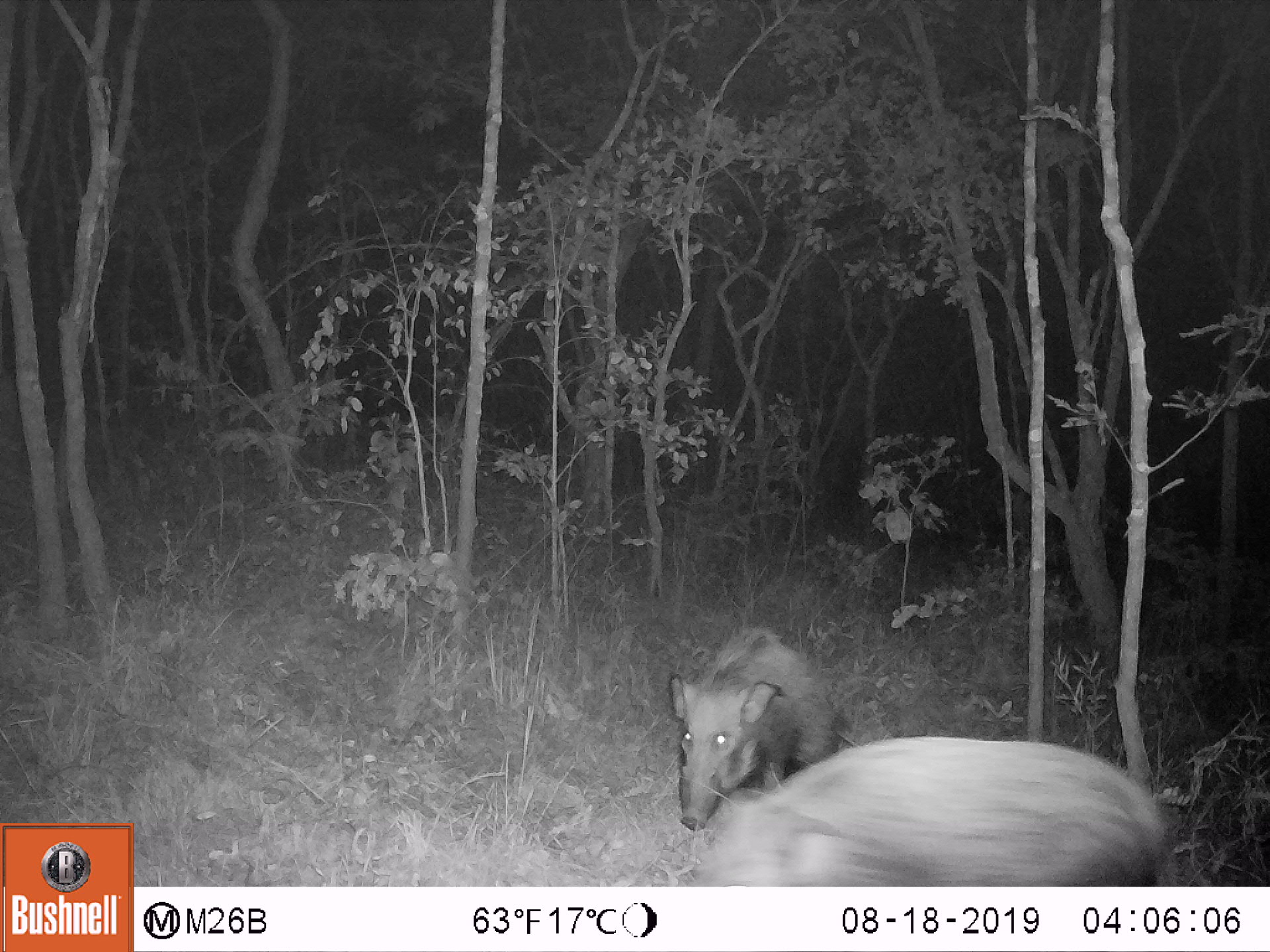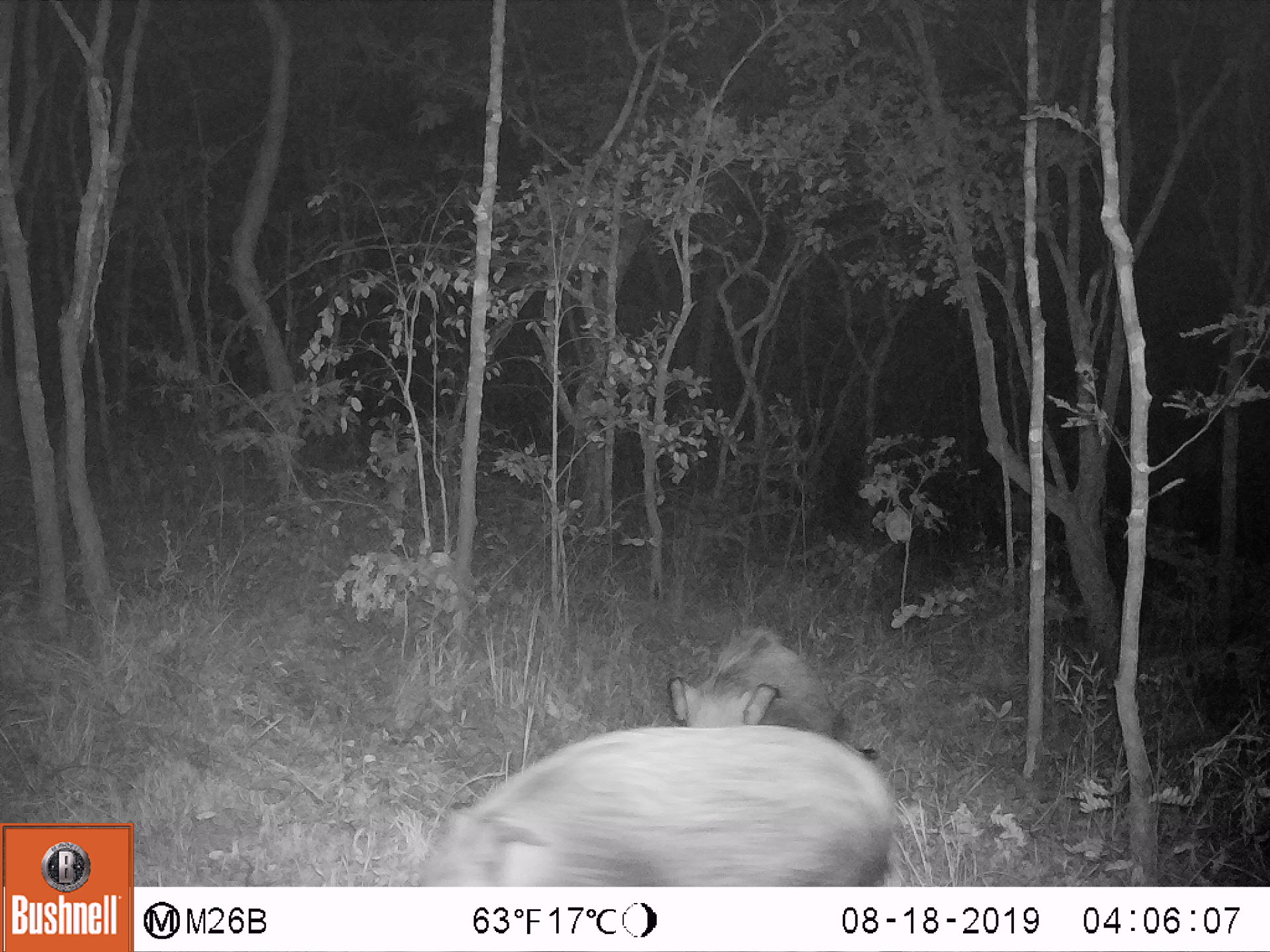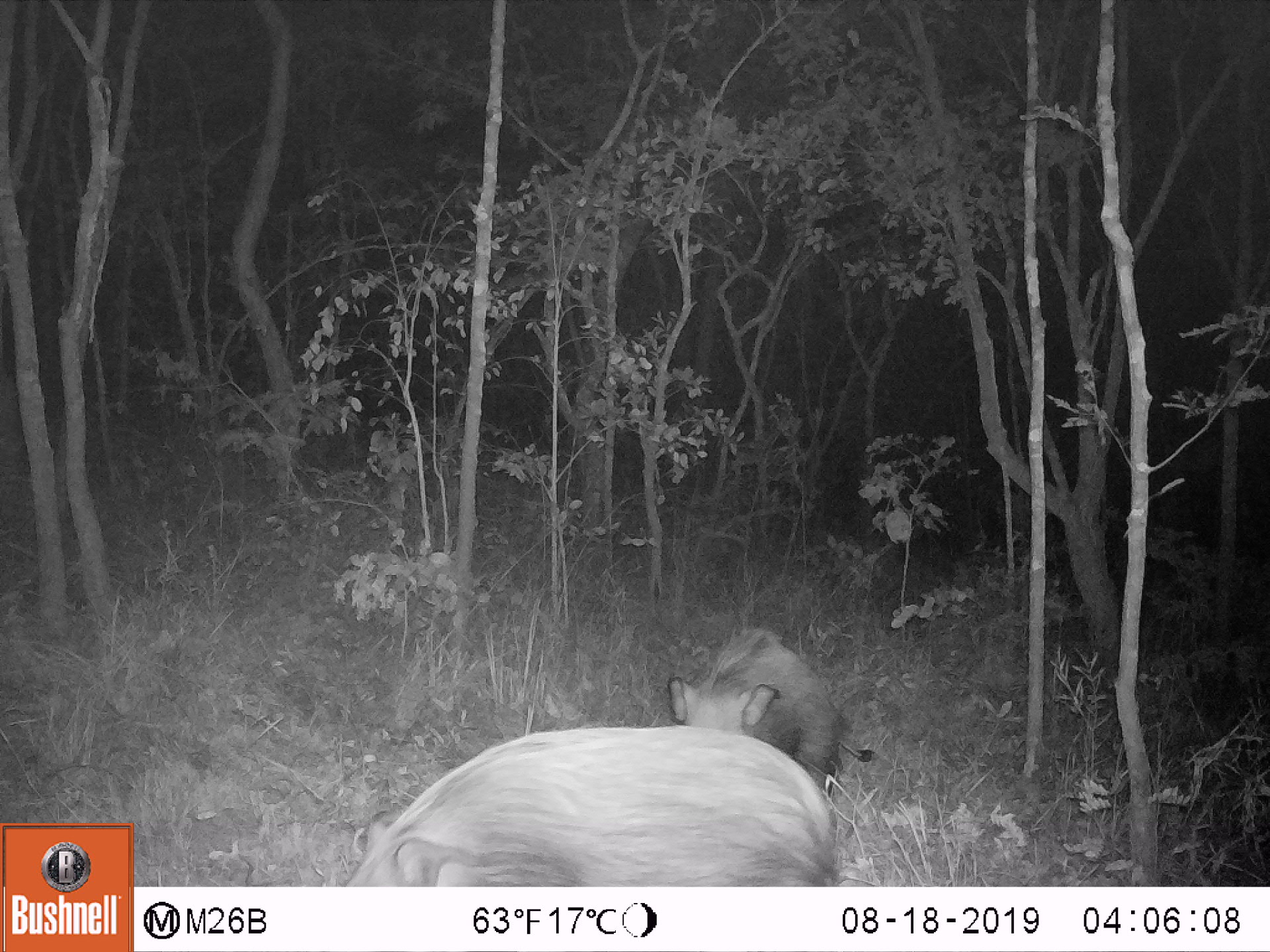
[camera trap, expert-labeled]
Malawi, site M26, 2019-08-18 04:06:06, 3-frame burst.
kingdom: Animalia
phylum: Chordata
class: Mammalia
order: Carnivora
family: Felidae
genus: Panthera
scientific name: Panthera pardus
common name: leopard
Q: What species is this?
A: Leopard (Panthera pardus).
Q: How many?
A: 2.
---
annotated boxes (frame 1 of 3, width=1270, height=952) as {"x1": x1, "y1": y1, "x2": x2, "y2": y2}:
leopard: {"x1": 692, "y1": 710, "x2": 1179, "y2": 872}; {"x1": 662, "y1": 594, "x2": 859, "y2": 832}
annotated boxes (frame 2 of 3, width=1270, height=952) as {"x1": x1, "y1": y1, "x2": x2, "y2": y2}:
leopard: {"x1": 408, "y1": 722, "x2": 901, "y2": 882}; {"x1": 663, "y1": 622, "x2": 856, "y2": 743}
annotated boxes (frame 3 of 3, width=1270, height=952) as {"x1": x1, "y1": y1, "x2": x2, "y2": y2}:
leopard: {"x1": 335, "y1": 714, "x2": 849, "y2": 882}; {"x1": 633, "y1": 615, "x2": 864, "y2": 795}